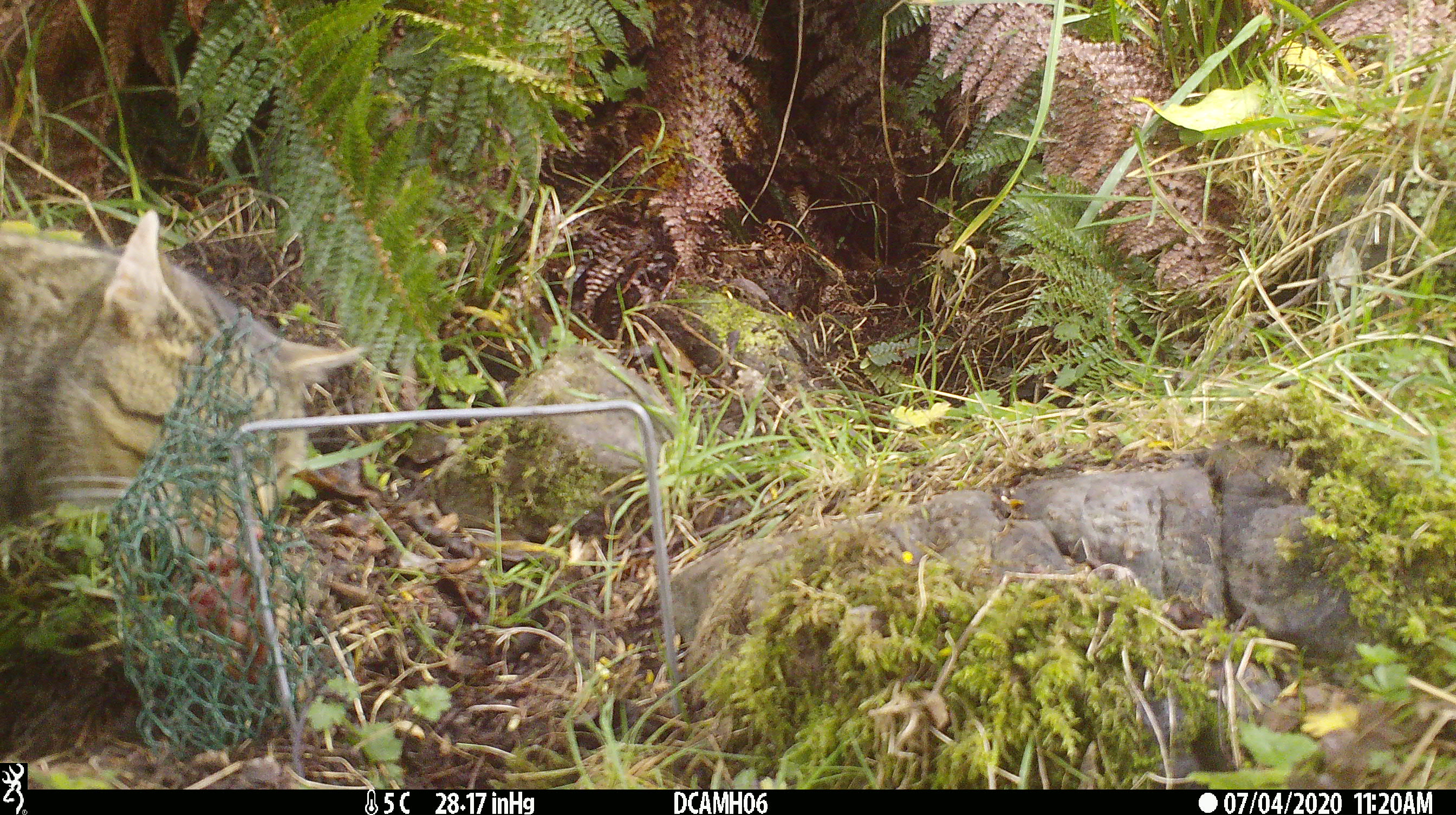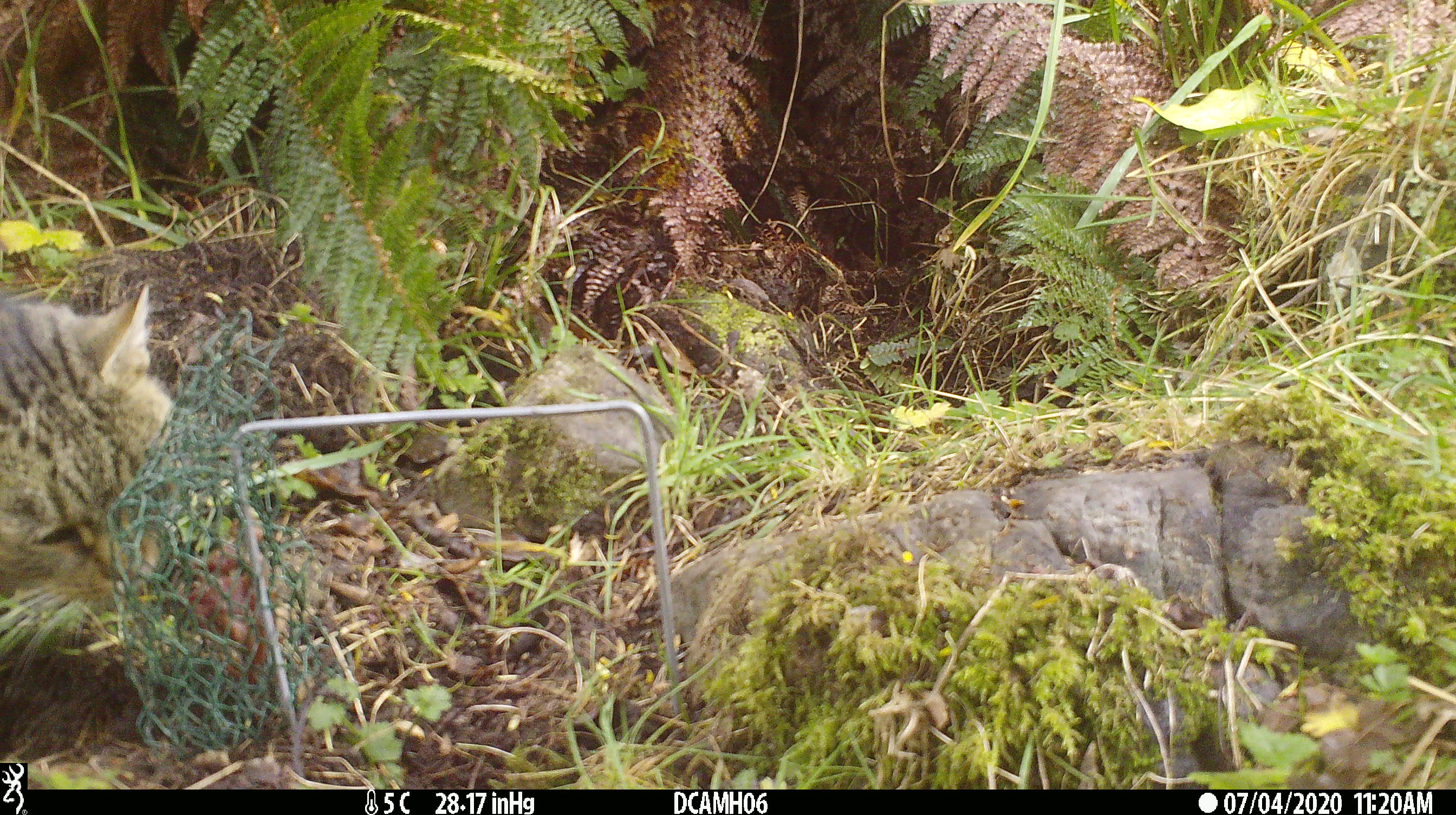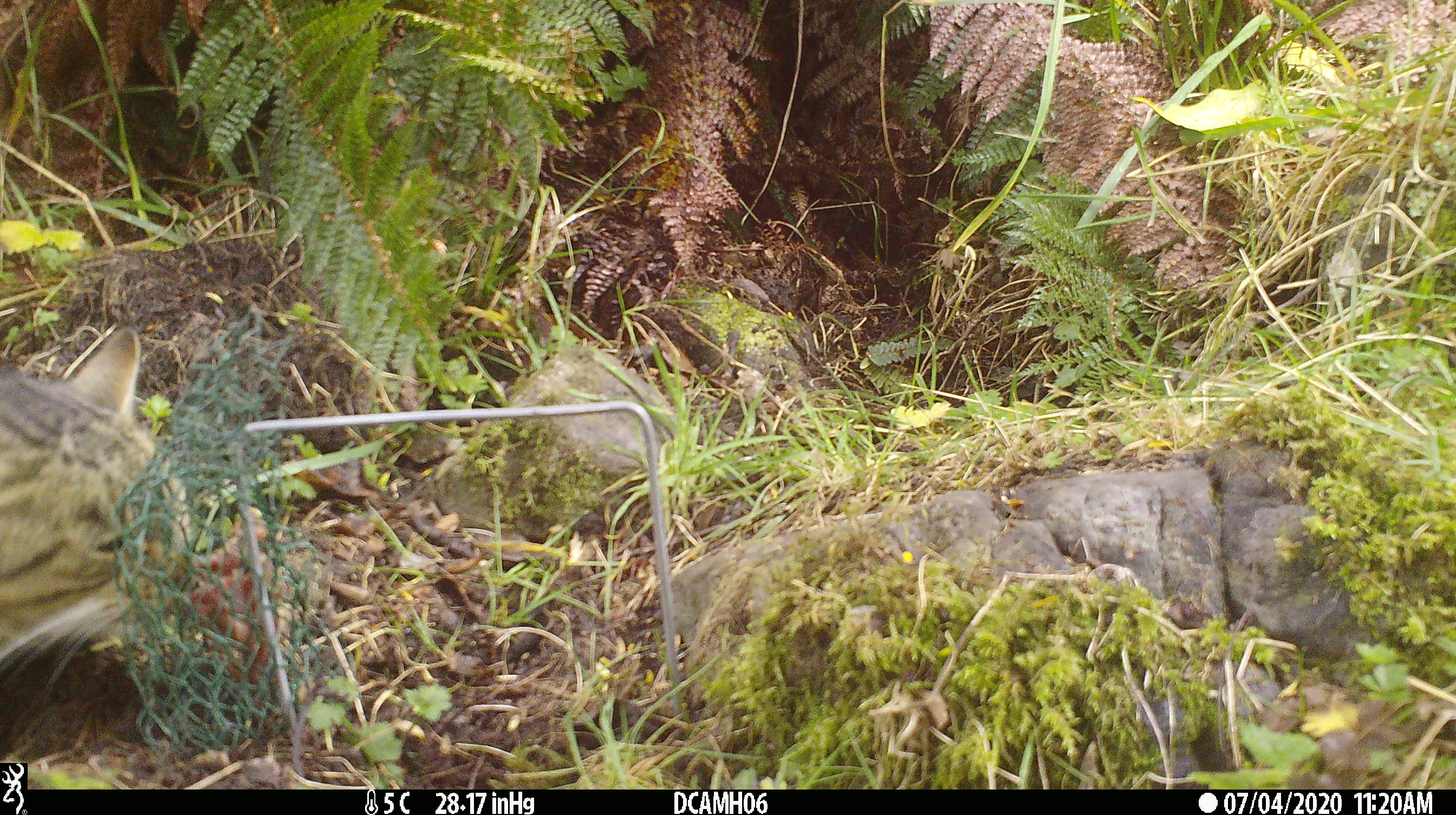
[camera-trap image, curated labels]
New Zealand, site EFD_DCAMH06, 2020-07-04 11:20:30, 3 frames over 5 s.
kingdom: Animalia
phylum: Chordata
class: Mammalia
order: Carnivora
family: Felidae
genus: Felis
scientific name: Felis catus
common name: domestic cat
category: cat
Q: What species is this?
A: Cat (domestic cat) (Felis catus).